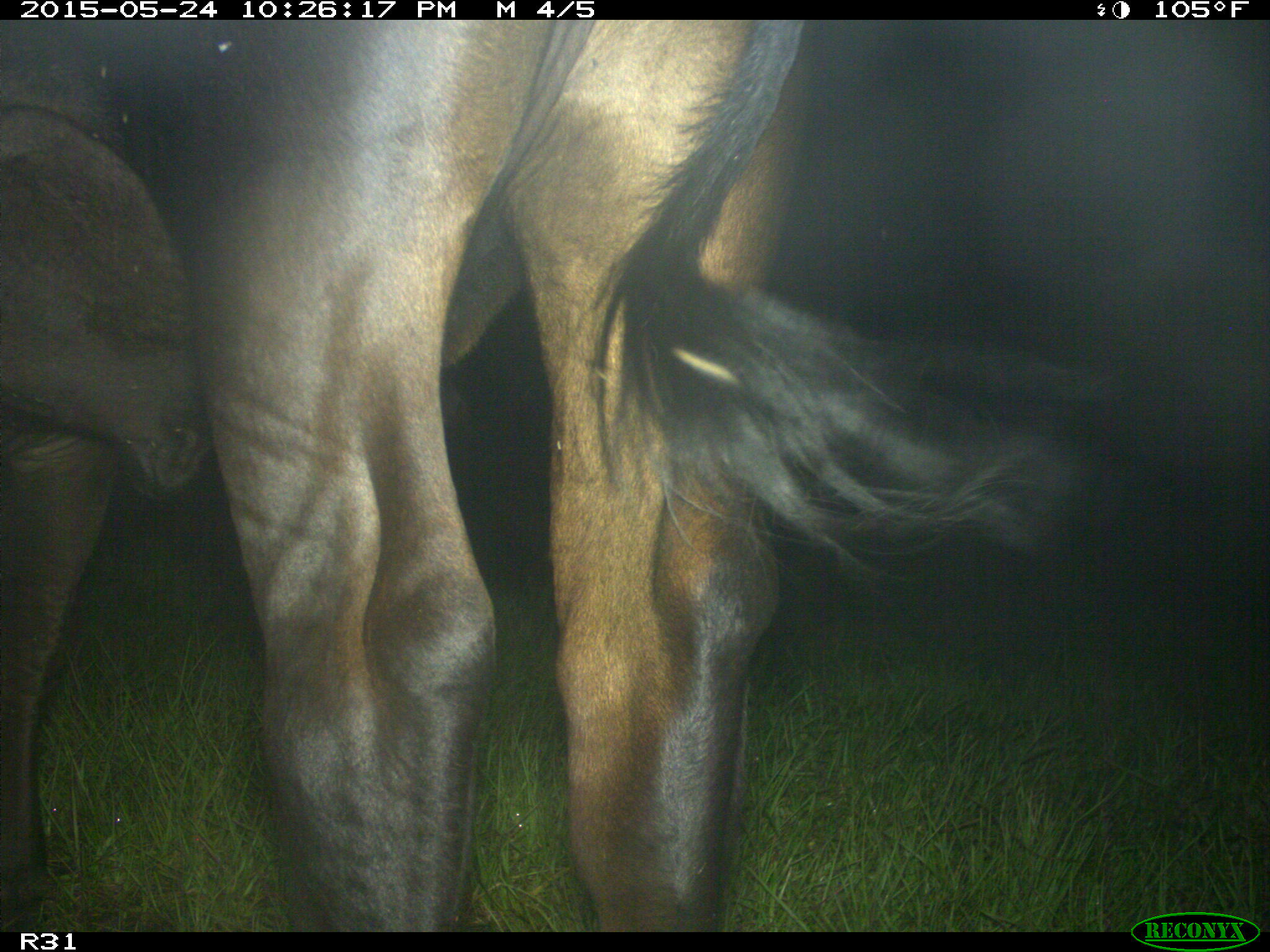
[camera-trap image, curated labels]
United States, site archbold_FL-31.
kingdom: Animalia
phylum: Chordata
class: Mammalia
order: Artiodactyla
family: Bovidae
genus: Bos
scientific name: Bos taurus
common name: domestic cow